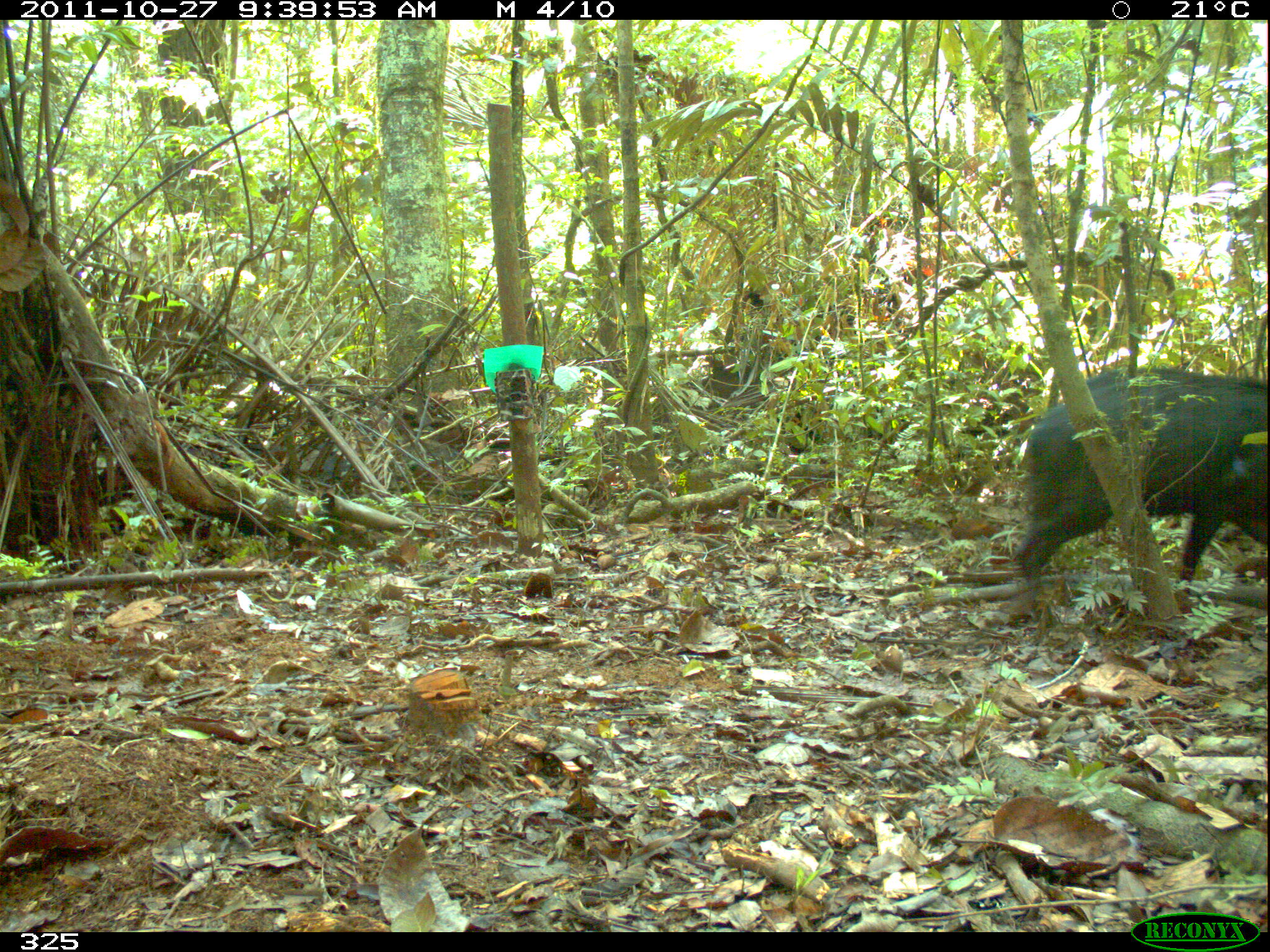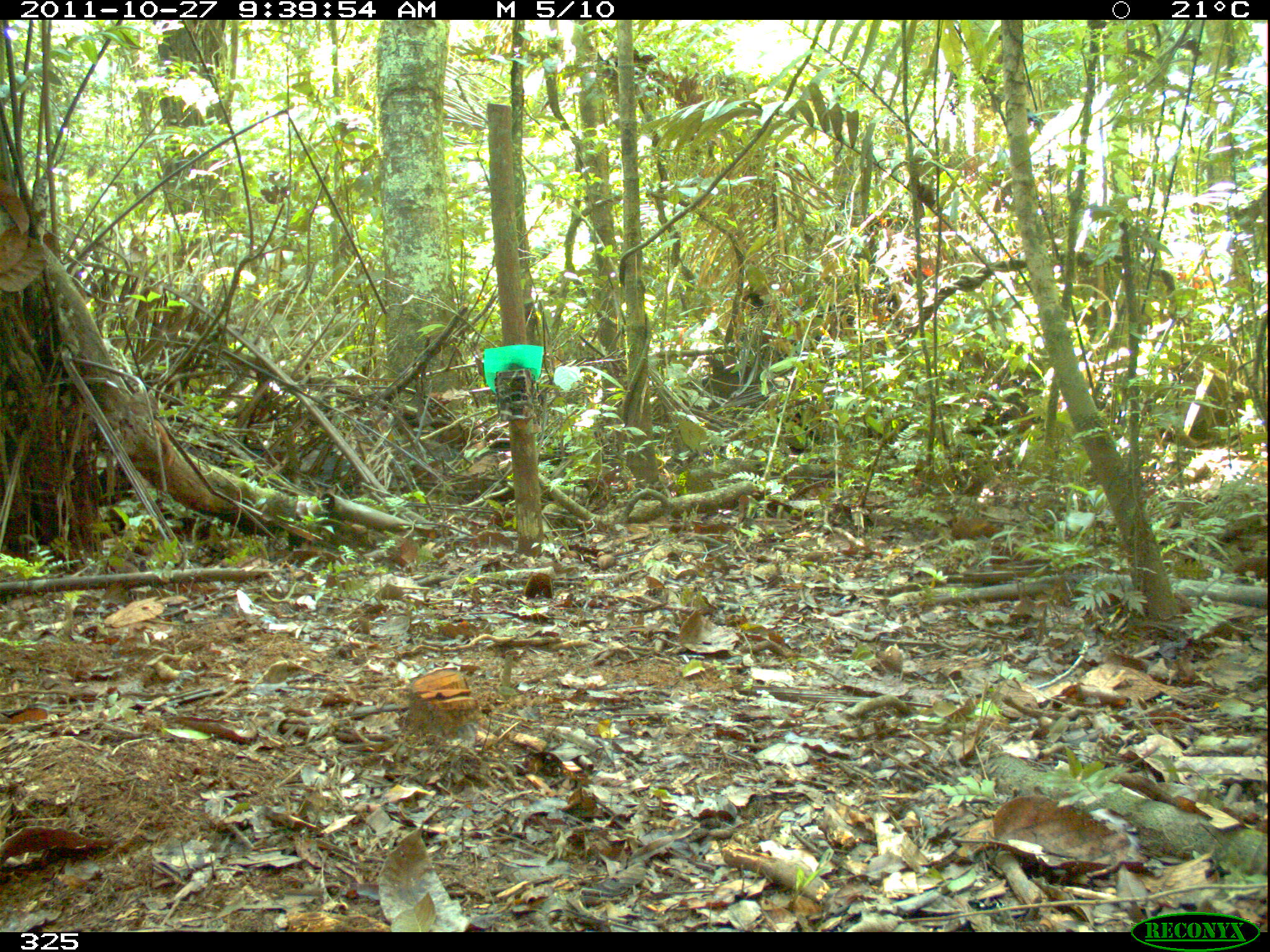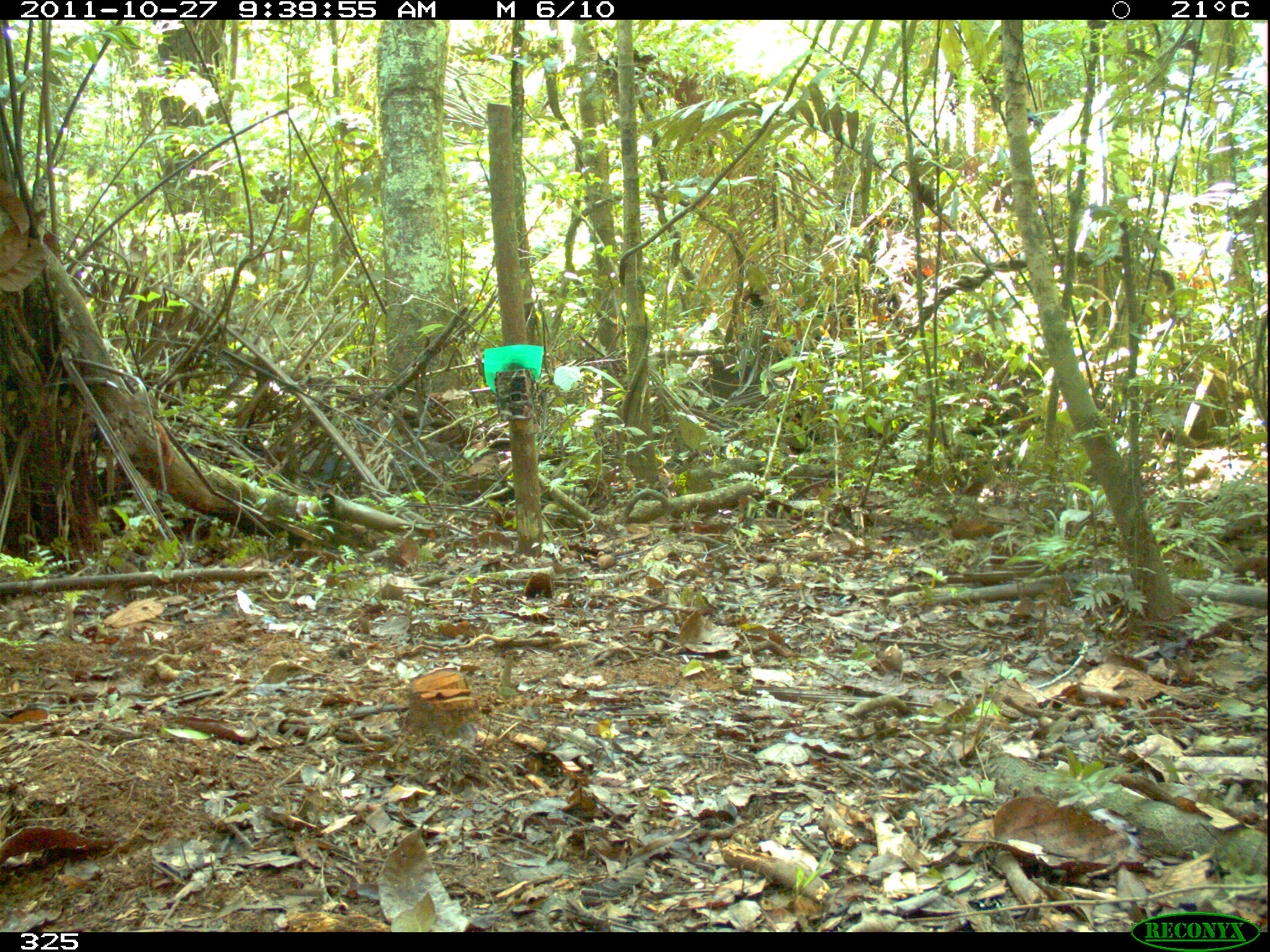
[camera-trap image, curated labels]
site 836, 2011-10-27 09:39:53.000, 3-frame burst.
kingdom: Animalia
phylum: Chordata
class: Mammalia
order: Artiodactyla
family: Tayassuidae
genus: Tayassu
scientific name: Tayassu pecari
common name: white-lipped peccary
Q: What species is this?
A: Tayassu pecari (white-lipped peccary).